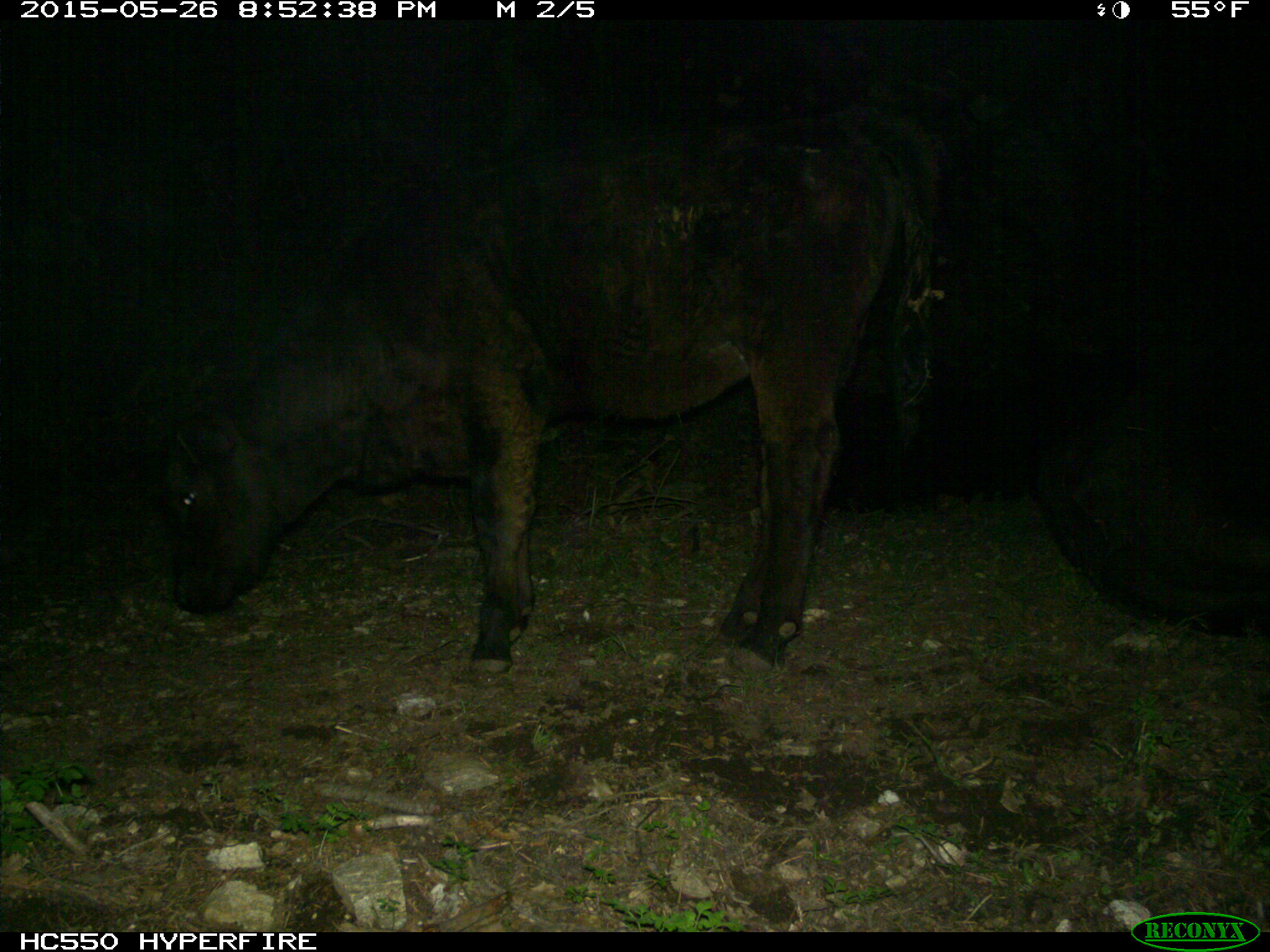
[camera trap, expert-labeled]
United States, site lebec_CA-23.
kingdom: Animalia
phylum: Chordata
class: Mammalia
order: Artiodactyla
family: Bovidae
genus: Bos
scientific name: Bos taurus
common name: domestic cow